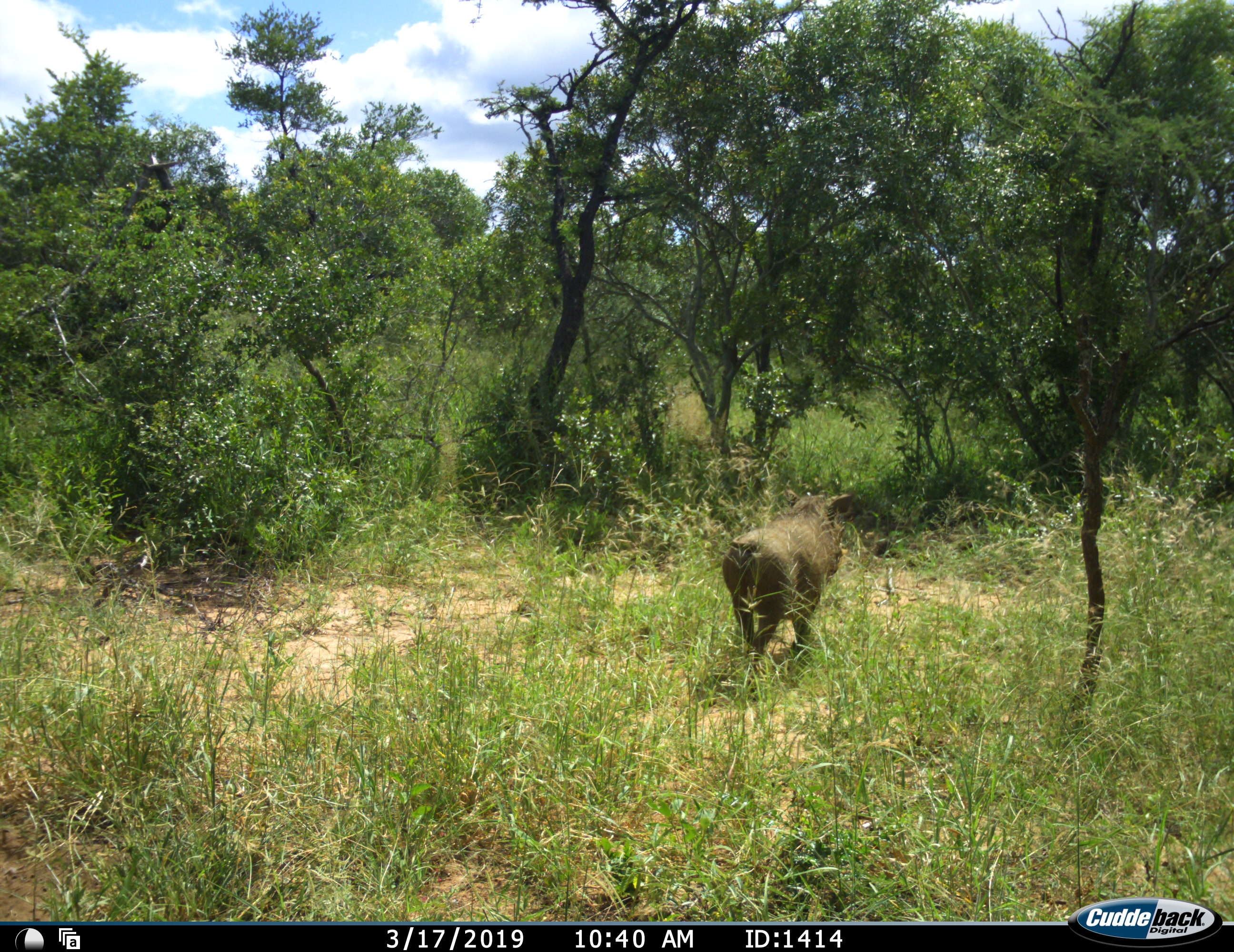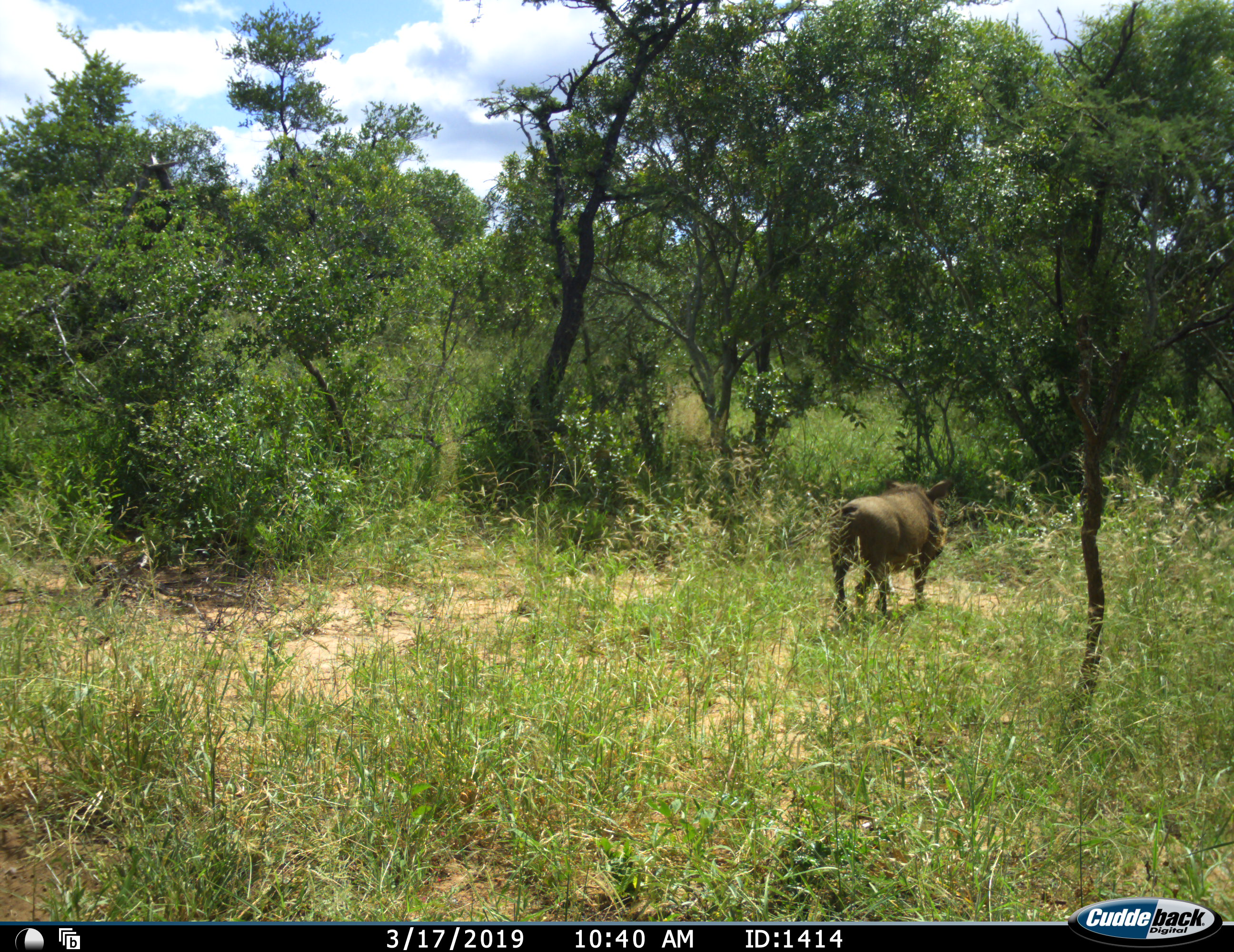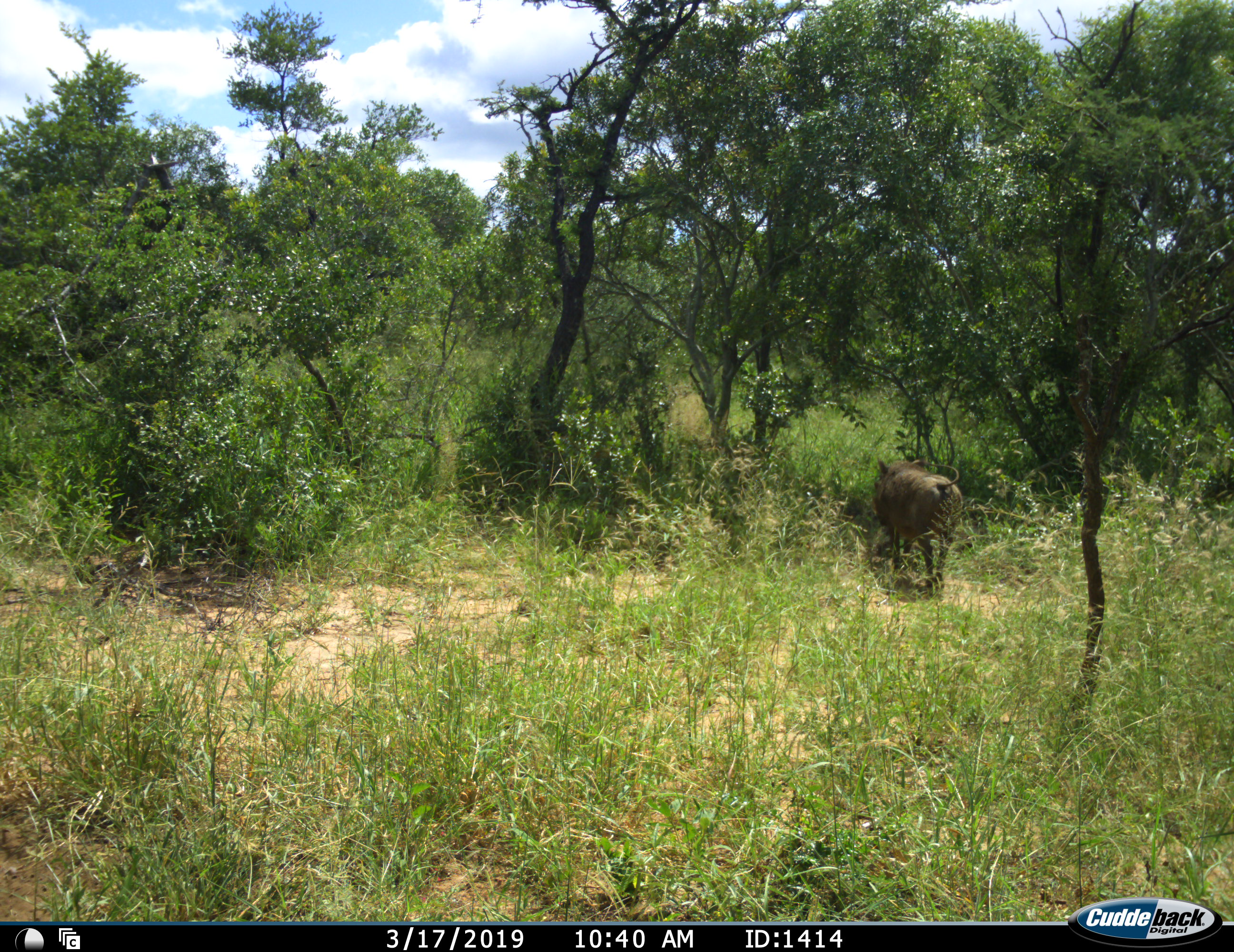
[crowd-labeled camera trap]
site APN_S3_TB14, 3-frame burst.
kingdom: Animalia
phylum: Chordata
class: Mammalia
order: Artiodactyla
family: Suidae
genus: Phacochoerus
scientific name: Phacochoerus africanus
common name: warthog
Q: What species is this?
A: Warthog (Phacochoerus africanus).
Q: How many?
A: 1.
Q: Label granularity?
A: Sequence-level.